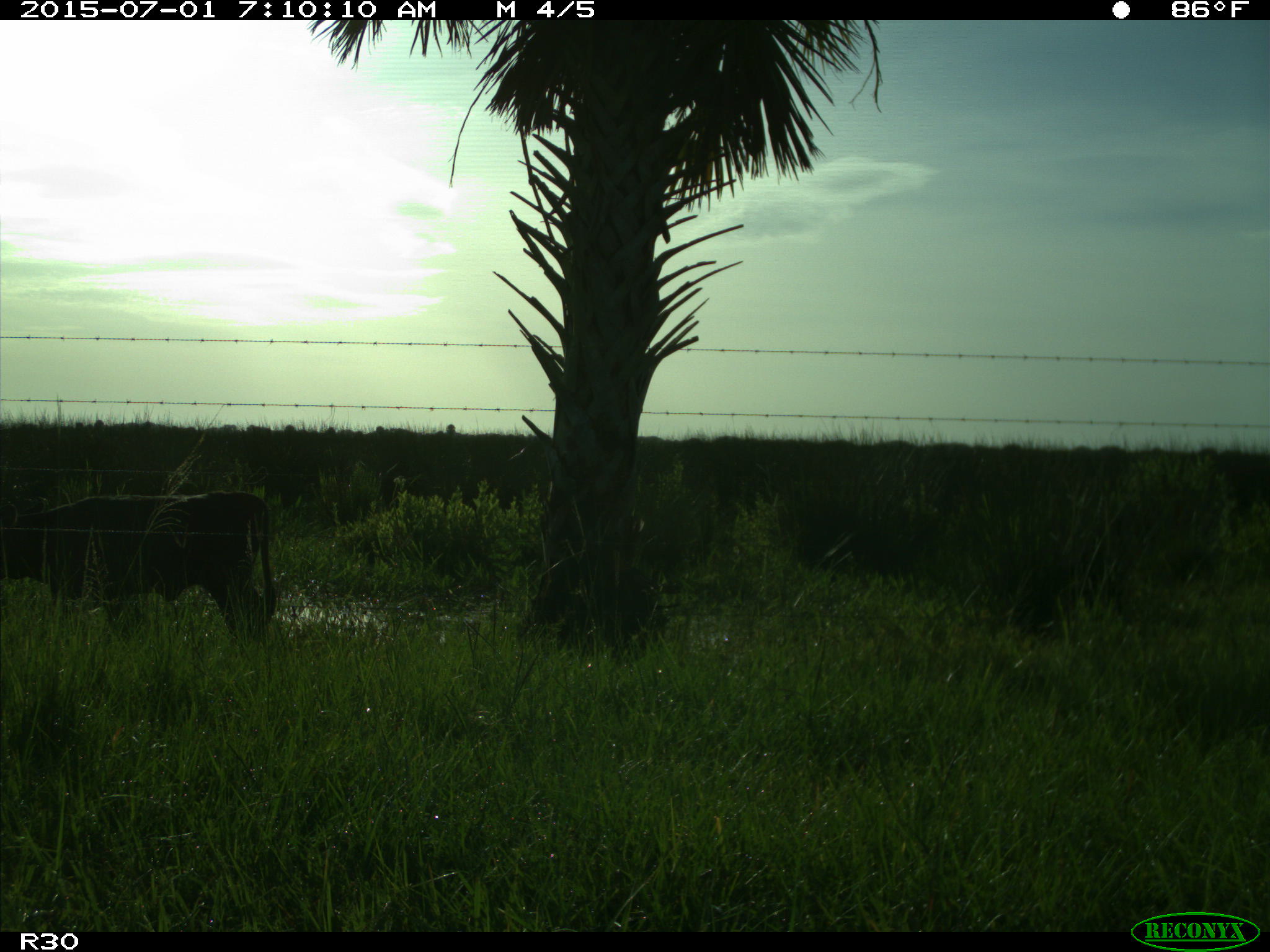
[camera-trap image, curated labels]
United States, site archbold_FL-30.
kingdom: Animalia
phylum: Chordata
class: Mammalia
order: Artiodactyla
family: Bovidae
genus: Bos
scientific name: Bos taurus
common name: domestic cow